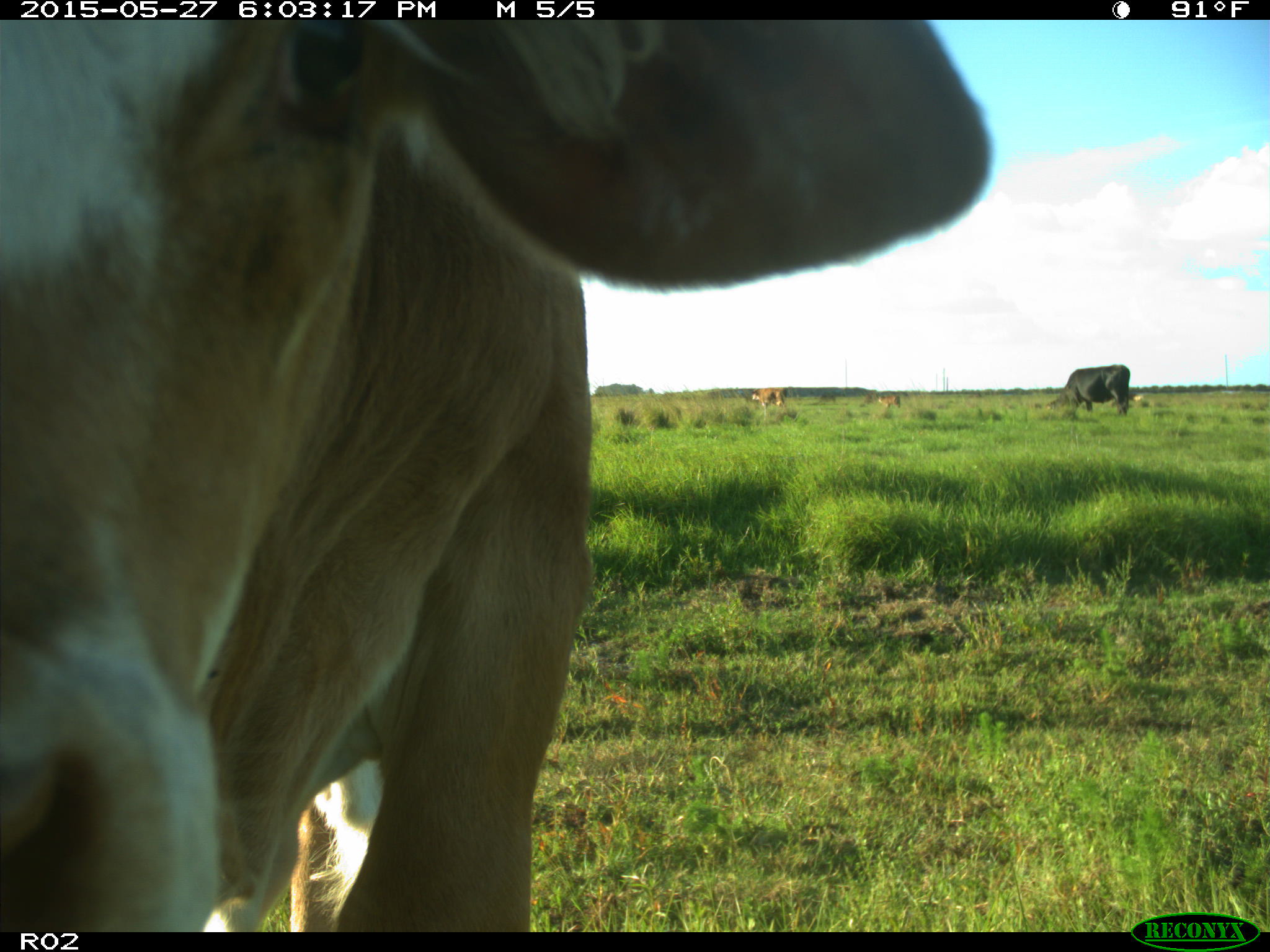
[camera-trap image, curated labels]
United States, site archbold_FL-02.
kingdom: Animalia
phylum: Chordata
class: Mammalia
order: Artiodactyla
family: Bovidae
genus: Bos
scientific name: Bos taurus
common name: domestic cow